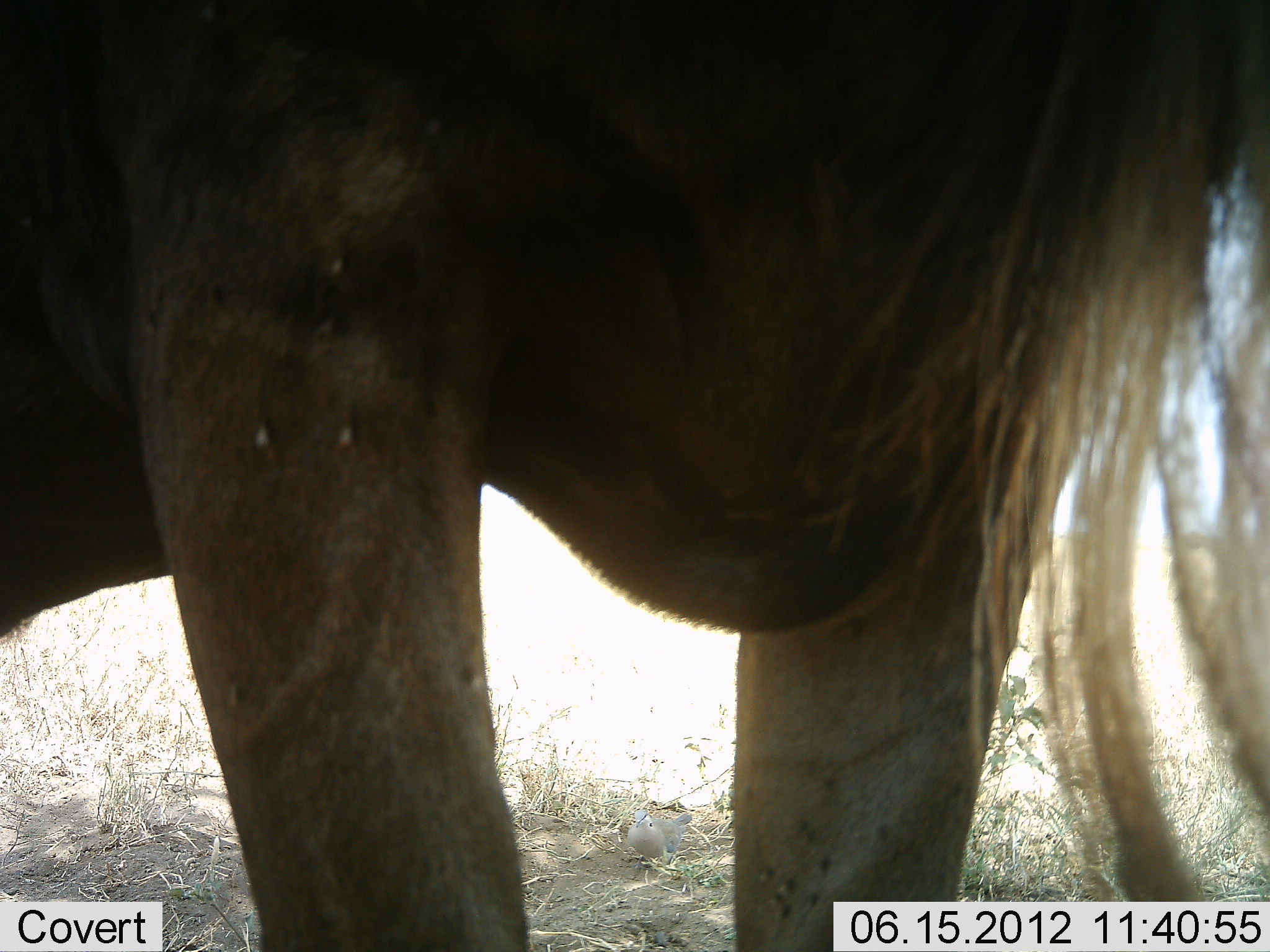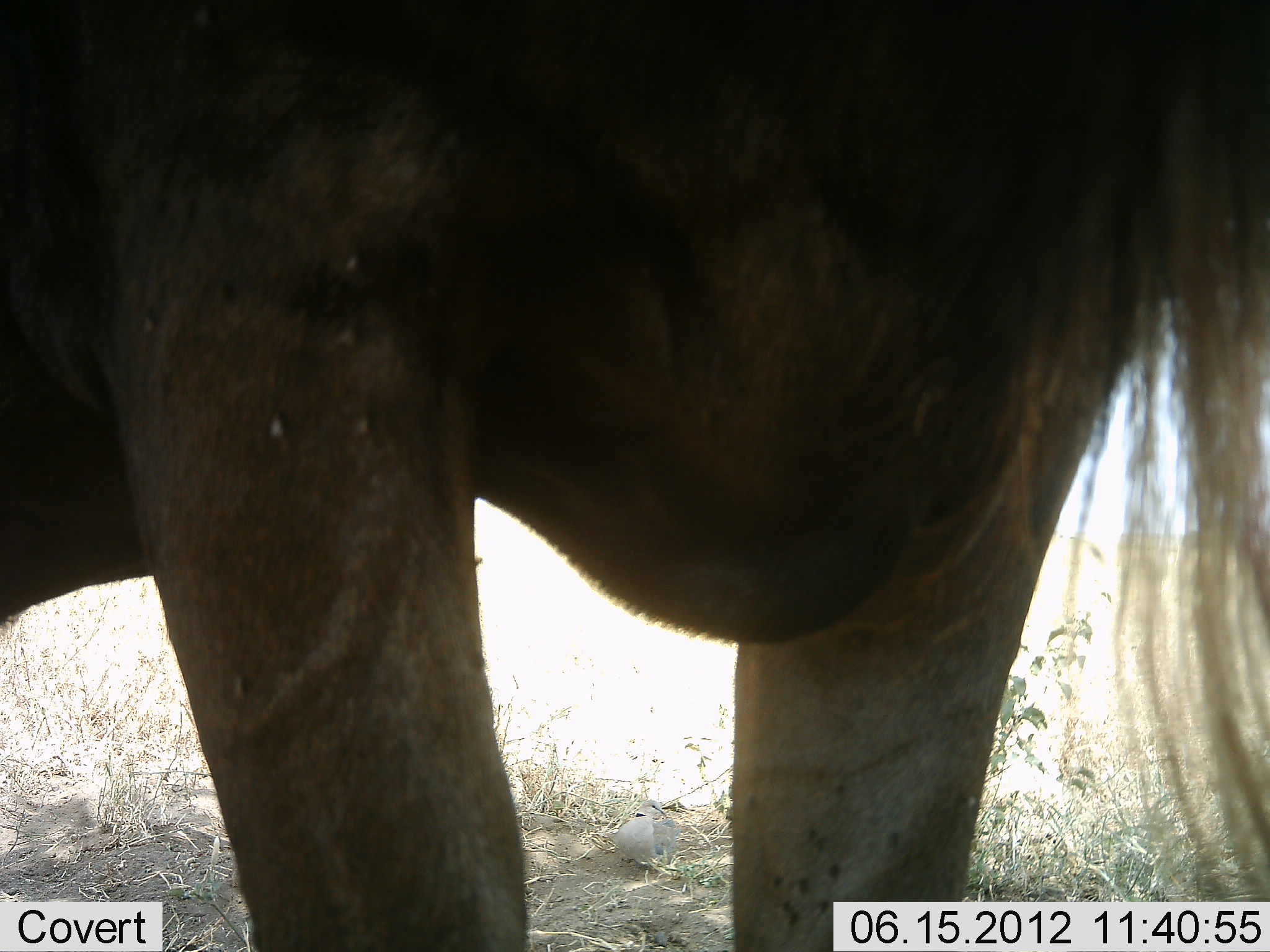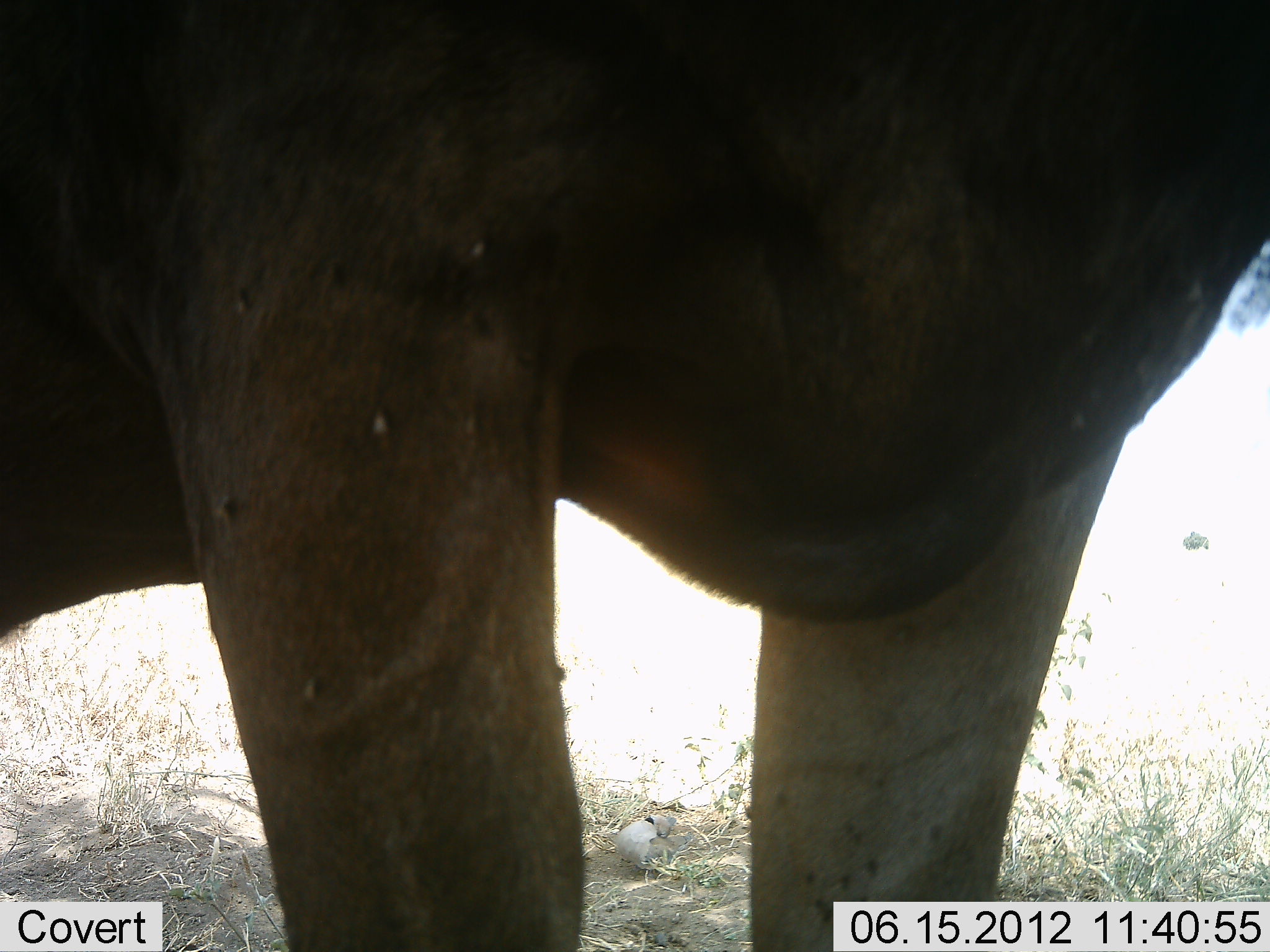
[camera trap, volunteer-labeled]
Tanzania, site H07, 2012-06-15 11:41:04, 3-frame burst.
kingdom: Animalia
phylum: Chordata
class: Mammalia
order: Artiodactyla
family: Bovidae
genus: Connochaetes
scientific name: Connochaetes taurinus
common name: blue wildebeest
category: wildebeest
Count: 1.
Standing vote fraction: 92%.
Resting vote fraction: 0%.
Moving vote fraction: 8%.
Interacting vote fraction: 0%.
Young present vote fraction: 0%.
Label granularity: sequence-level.